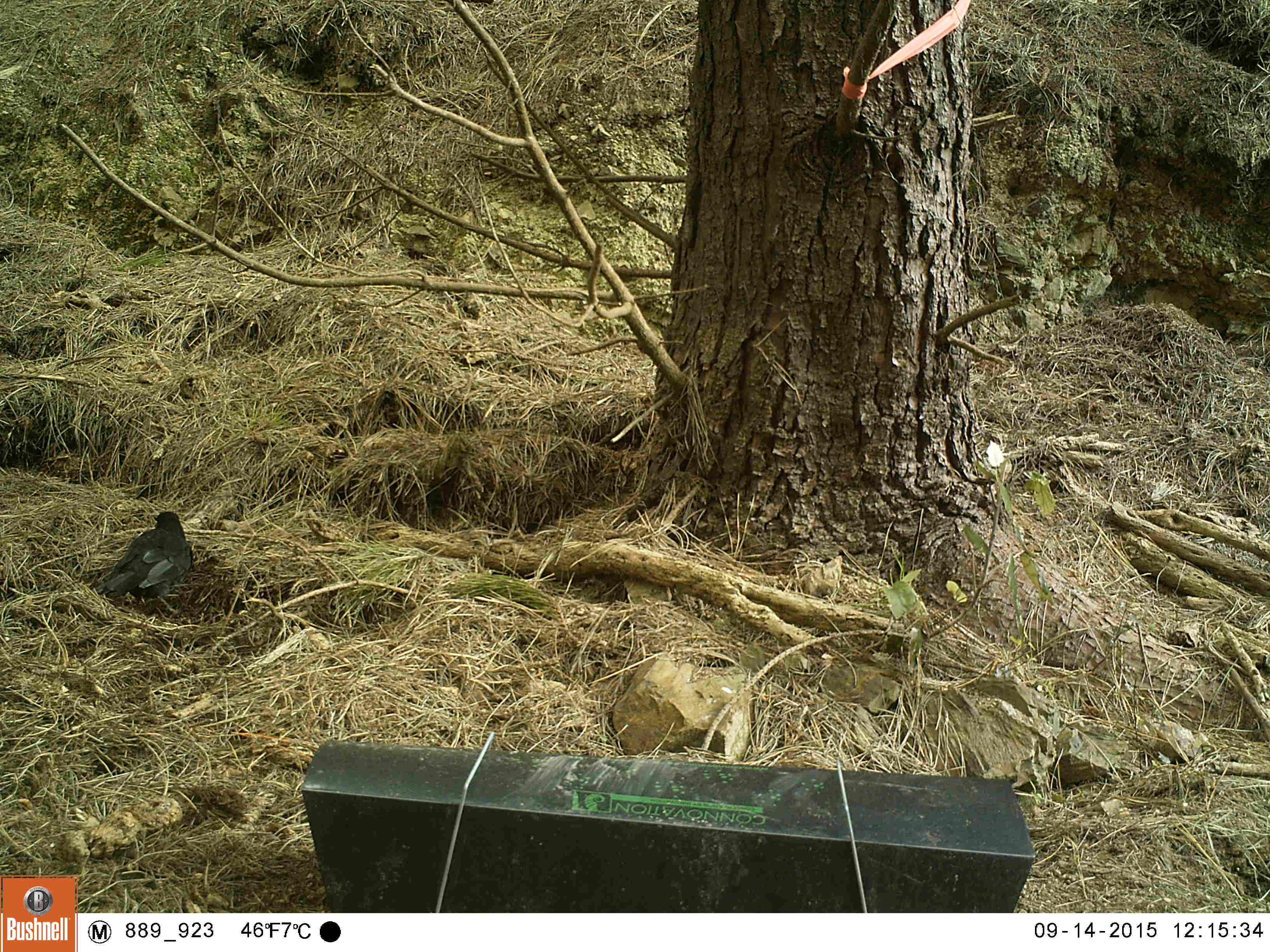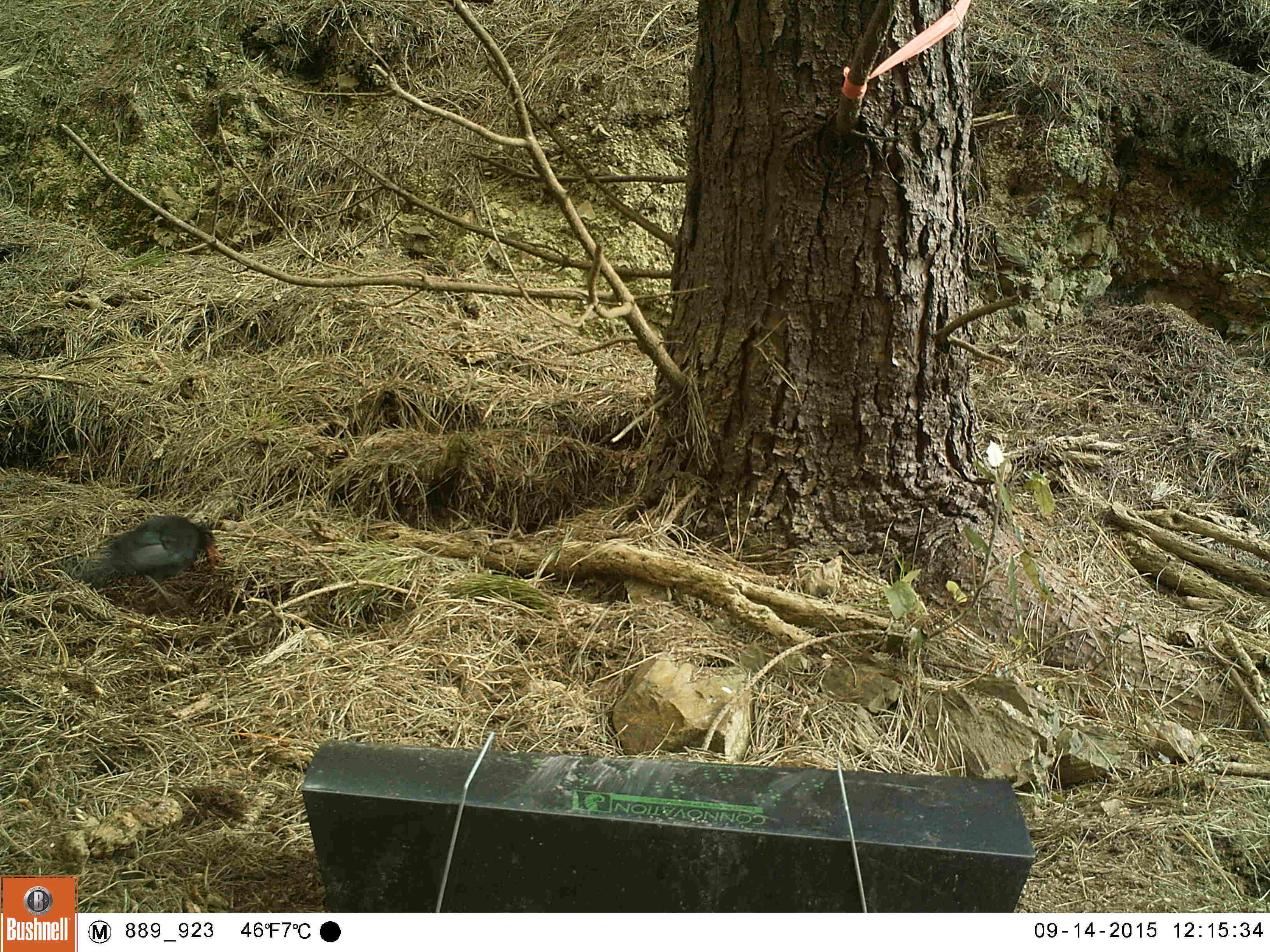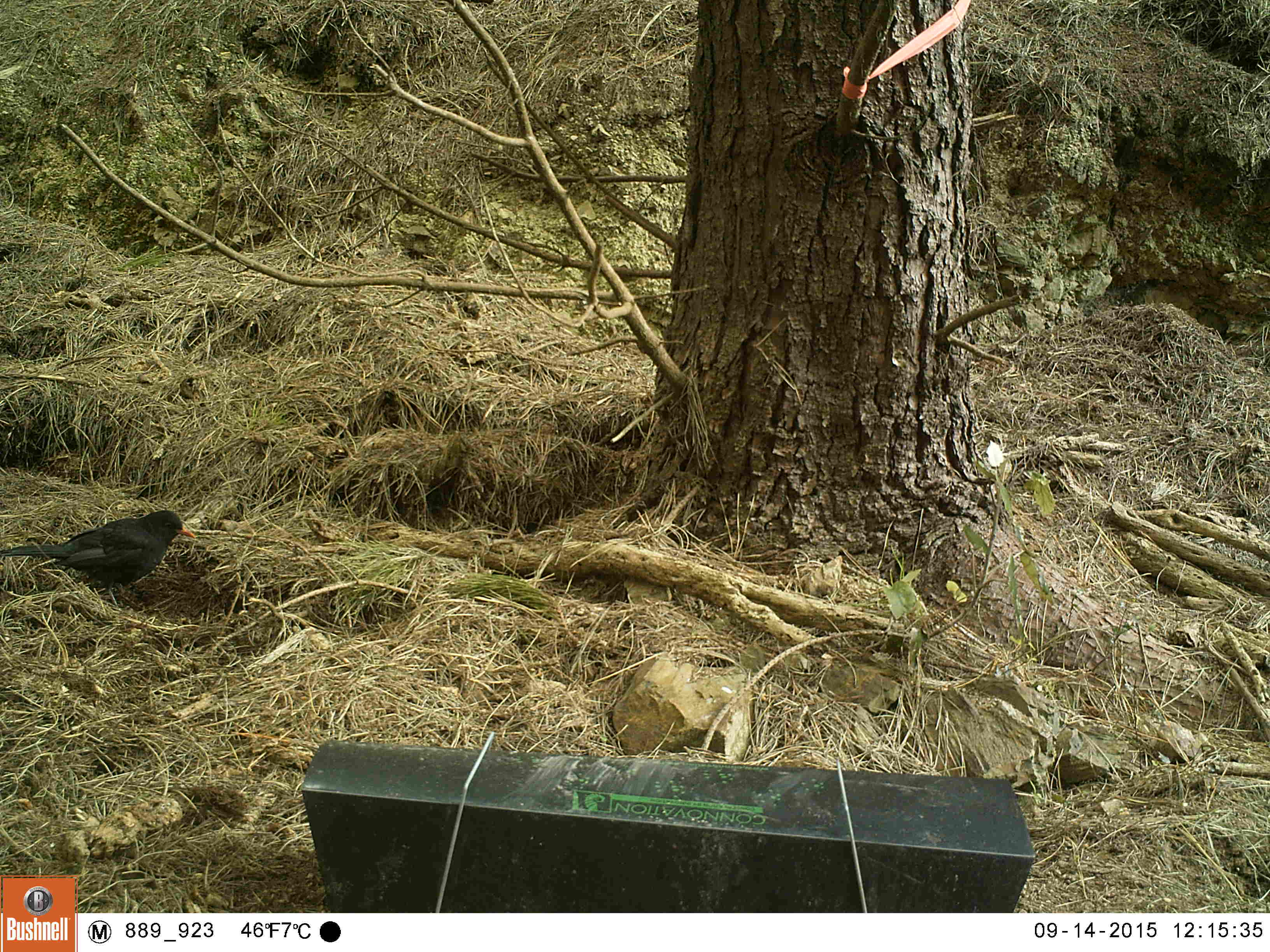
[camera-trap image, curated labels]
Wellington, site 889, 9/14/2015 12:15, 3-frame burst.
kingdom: Animalia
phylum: Chordata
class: Aves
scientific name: Aves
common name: bird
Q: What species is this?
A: Bird (Aves).